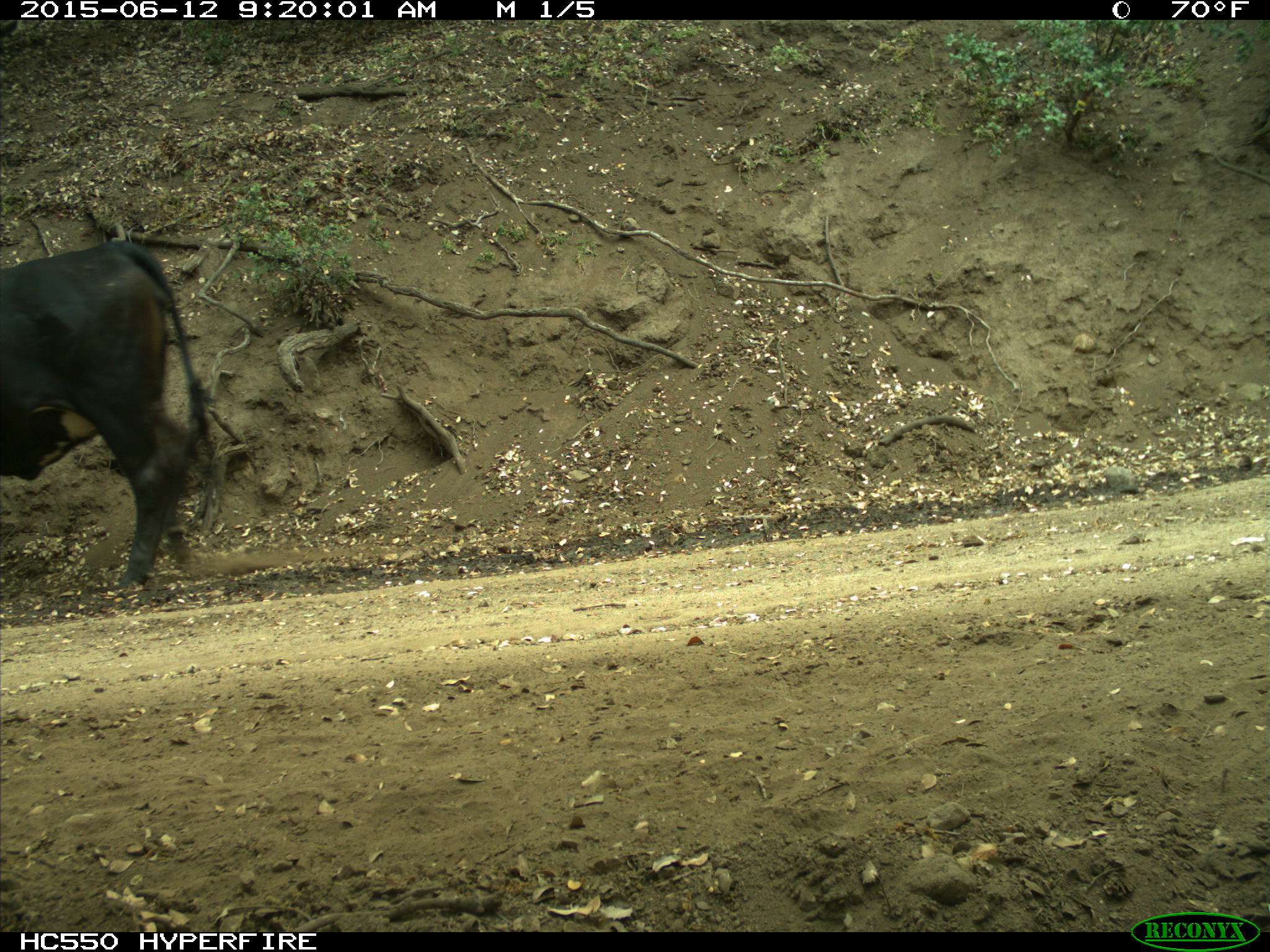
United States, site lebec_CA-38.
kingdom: Animalia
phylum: Chordata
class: Mammalia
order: Artiodactyla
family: Bovidae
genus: Bos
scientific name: Bos taurus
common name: domestic cow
Bos taurus (domestic cow).